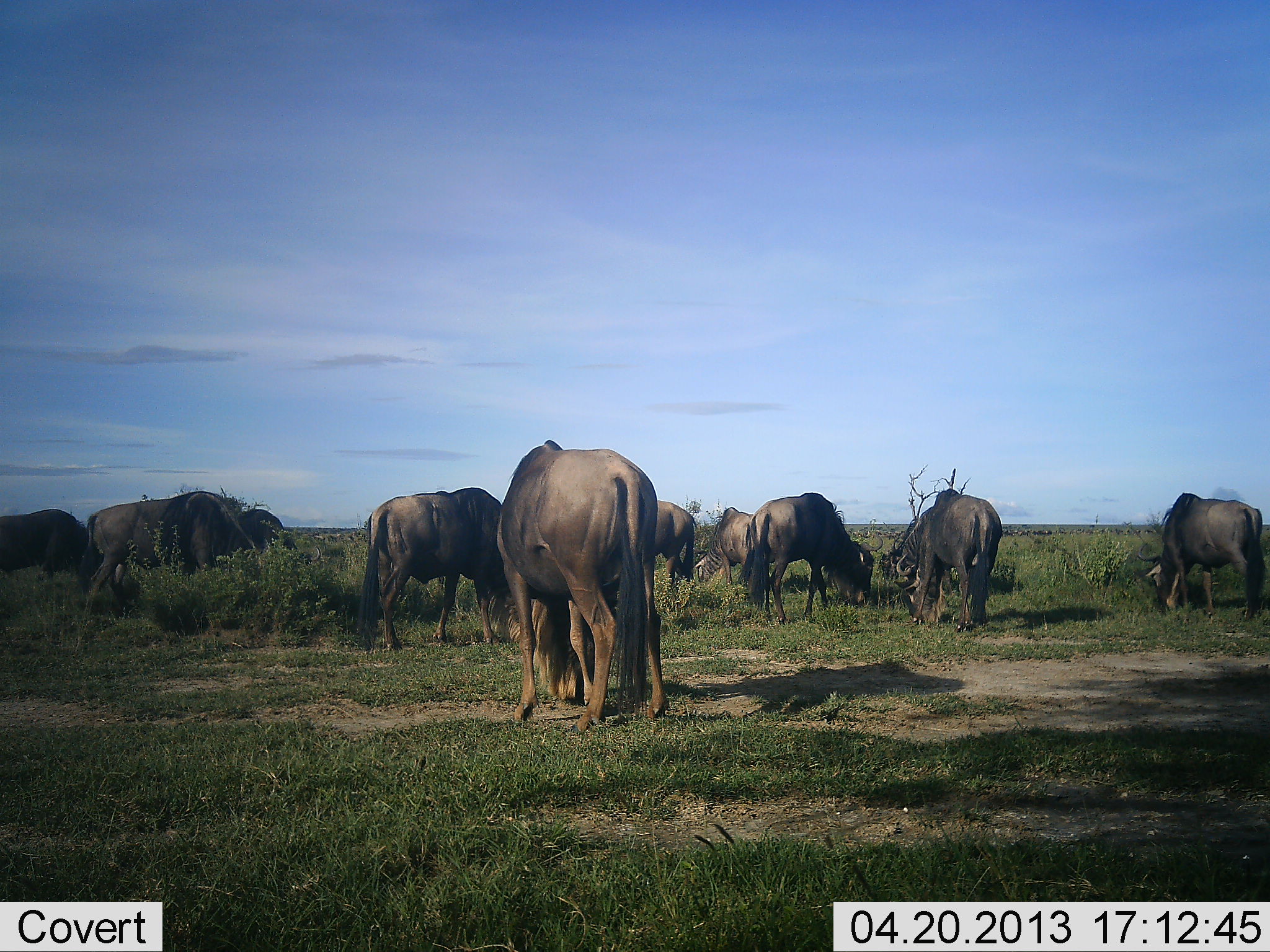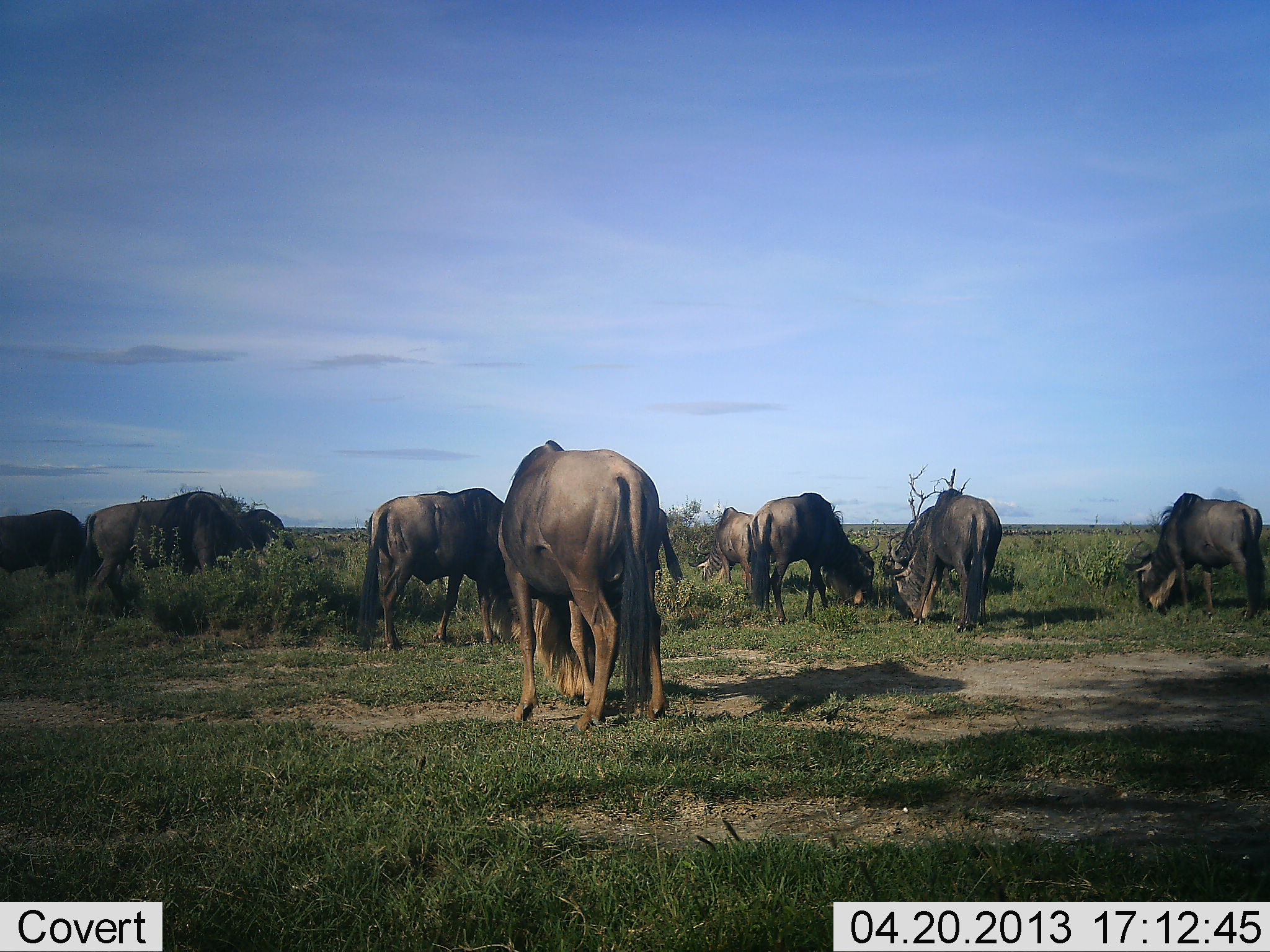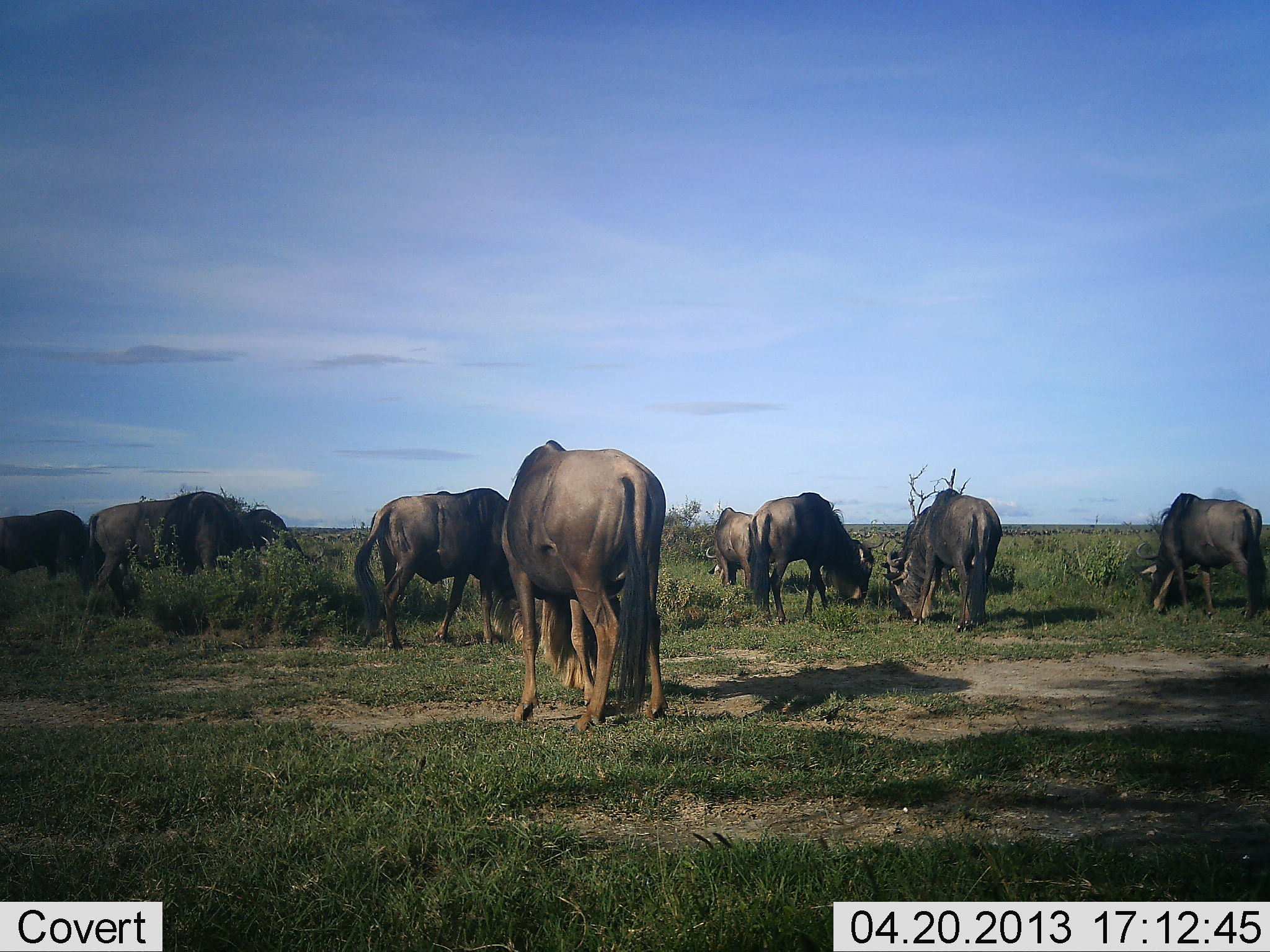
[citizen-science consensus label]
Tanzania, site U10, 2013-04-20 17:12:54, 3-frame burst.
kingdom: Animalia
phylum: Chordata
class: Mammalia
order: Artiodactyla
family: Bovidae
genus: Connochaetes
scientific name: Connochaetes taurinus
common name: blue wildebeest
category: wildebeest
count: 10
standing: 26%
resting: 0%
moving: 7%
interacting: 0%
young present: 0%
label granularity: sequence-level